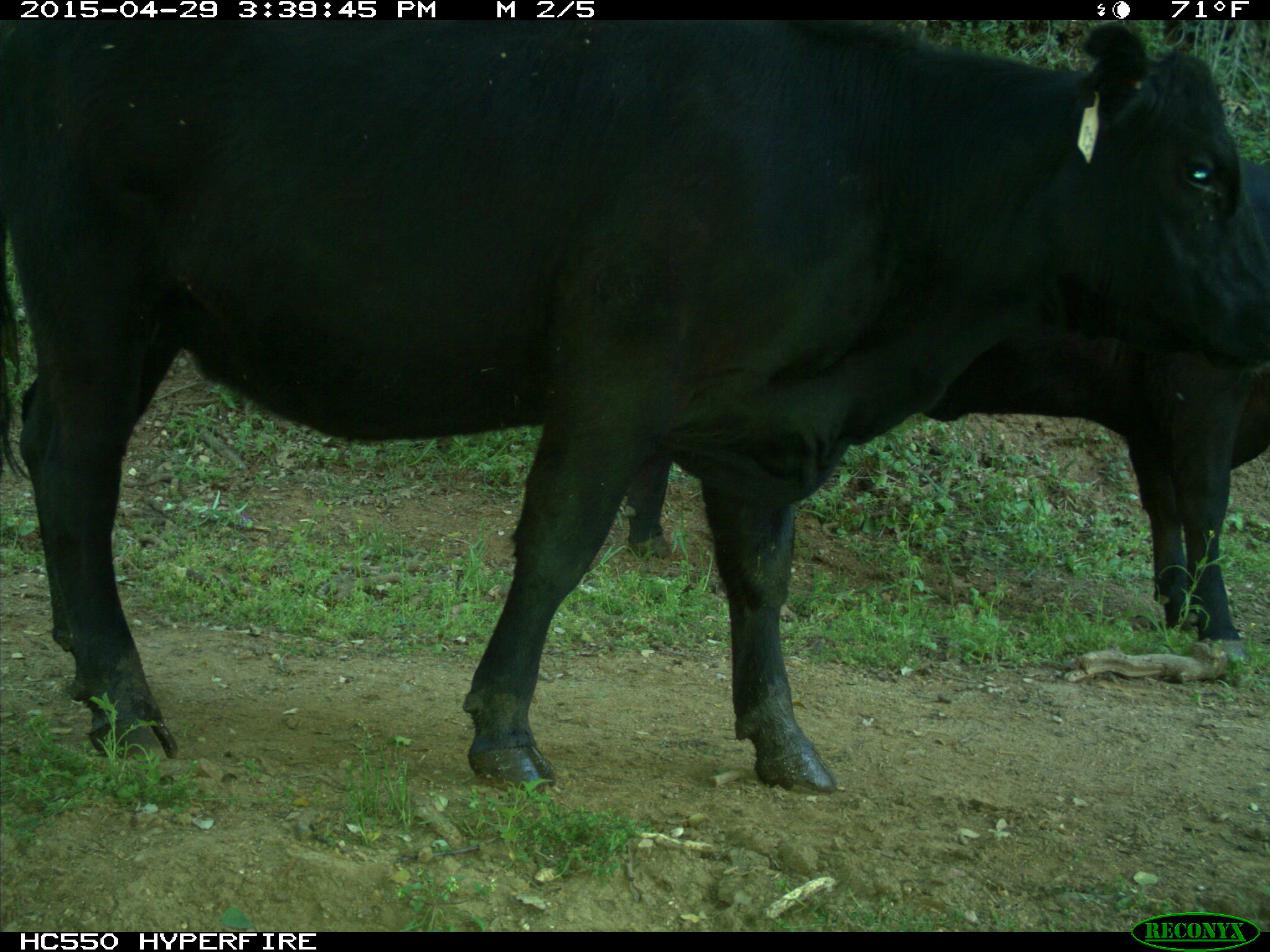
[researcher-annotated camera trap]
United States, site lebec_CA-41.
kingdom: Animalia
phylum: Chordata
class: Mammalia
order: Artiodactyla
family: Bovidae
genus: Bos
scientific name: Bos taurus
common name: domestic cow